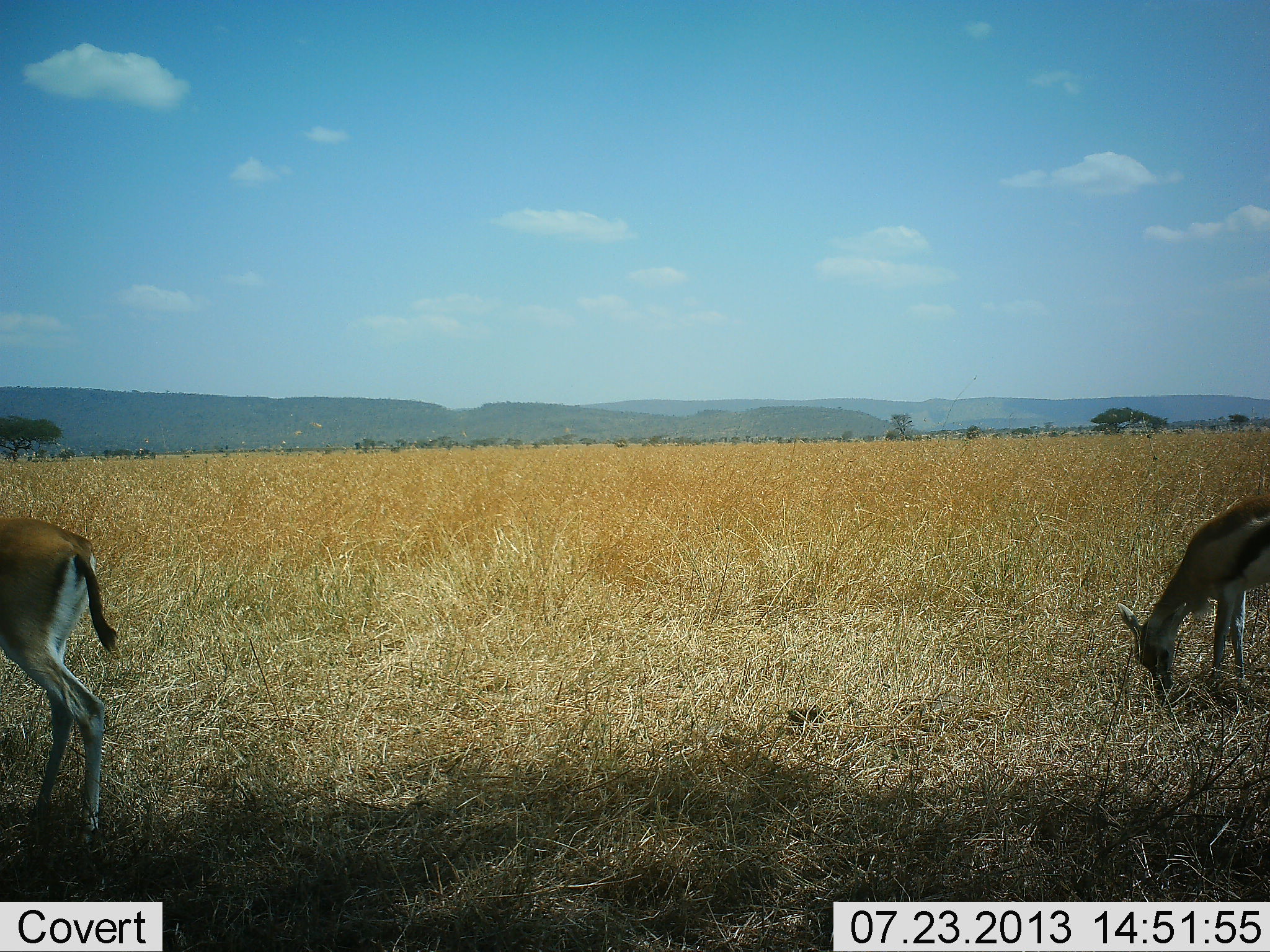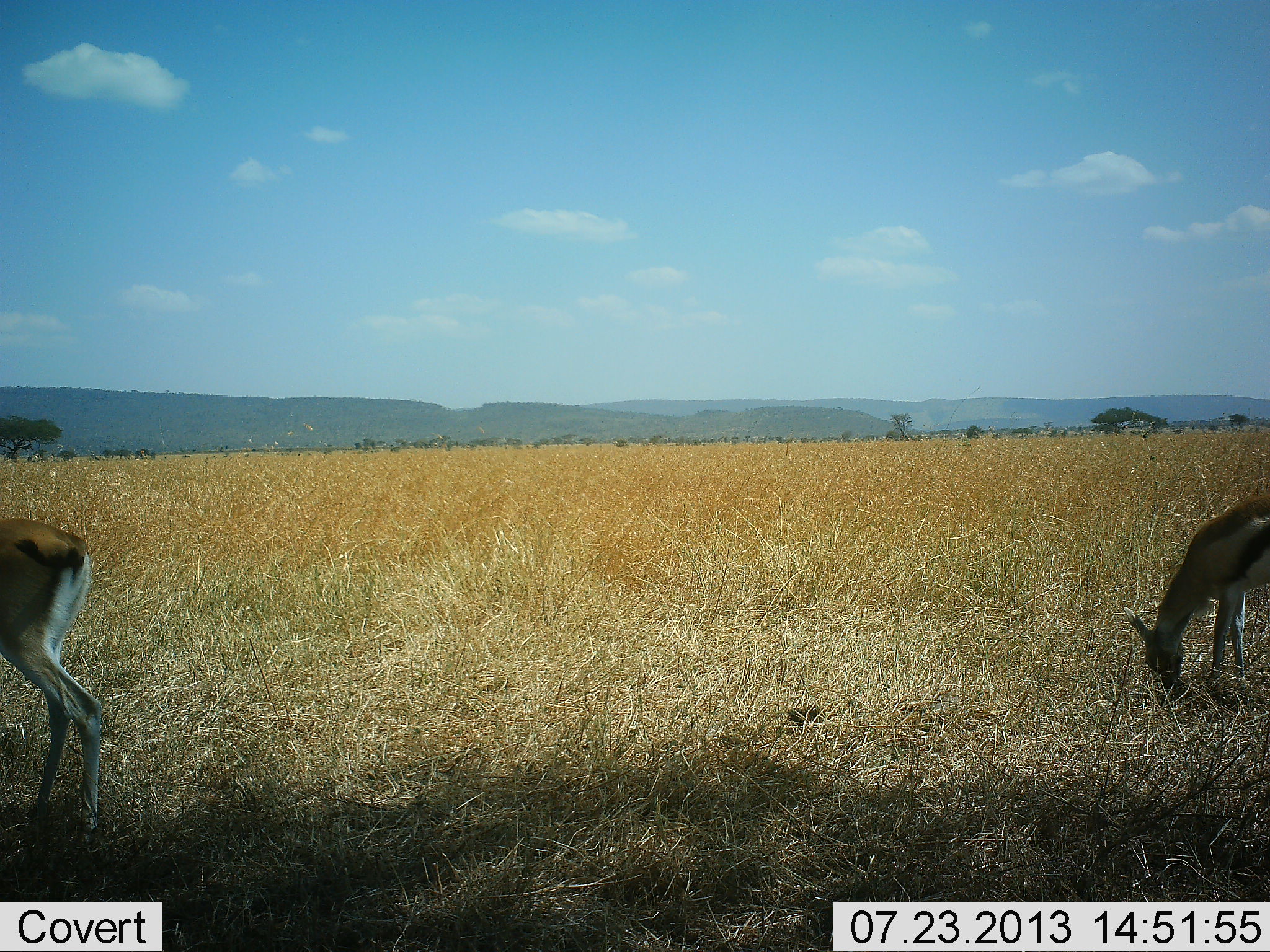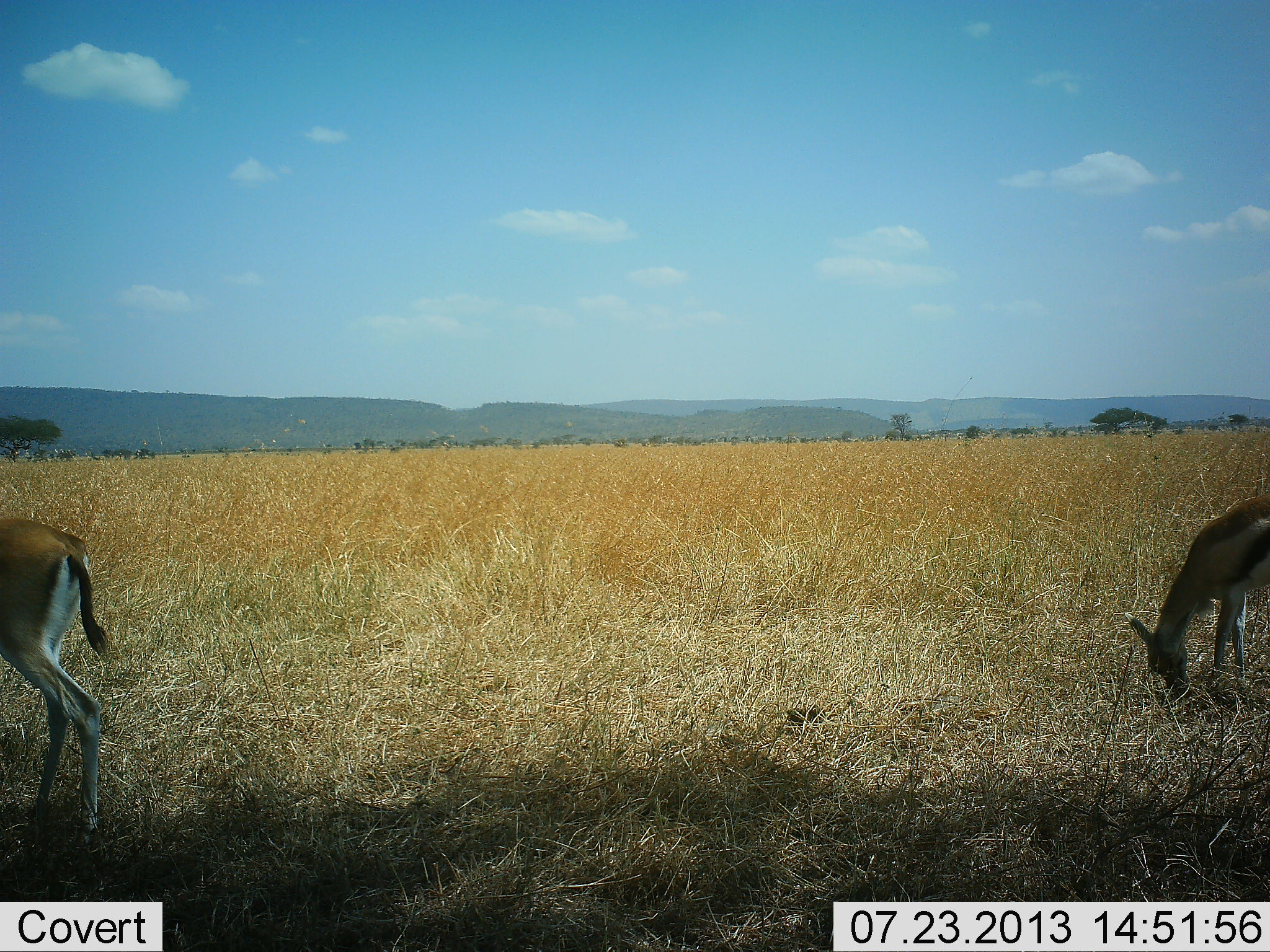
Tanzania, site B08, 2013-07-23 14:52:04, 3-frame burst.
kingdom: Animalia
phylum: Chordata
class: Mammalia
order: Artiodactyla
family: Bovidae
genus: Eudorcas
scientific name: Eudorcas thomsonii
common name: thomson's gazelle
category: gazellethomsons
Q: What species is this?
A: Gazellethomsons (thomson's gazelle) (Eudorcas thomsonii).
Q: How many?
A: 2.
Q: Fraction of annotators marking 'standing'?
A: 35%.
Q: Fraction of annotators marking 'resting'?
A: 0%.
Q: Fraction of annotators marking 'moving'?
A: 0%.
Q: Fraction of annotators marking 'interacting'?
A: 0%.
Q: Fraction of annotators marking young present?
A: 6%.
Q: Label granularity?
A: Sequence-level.